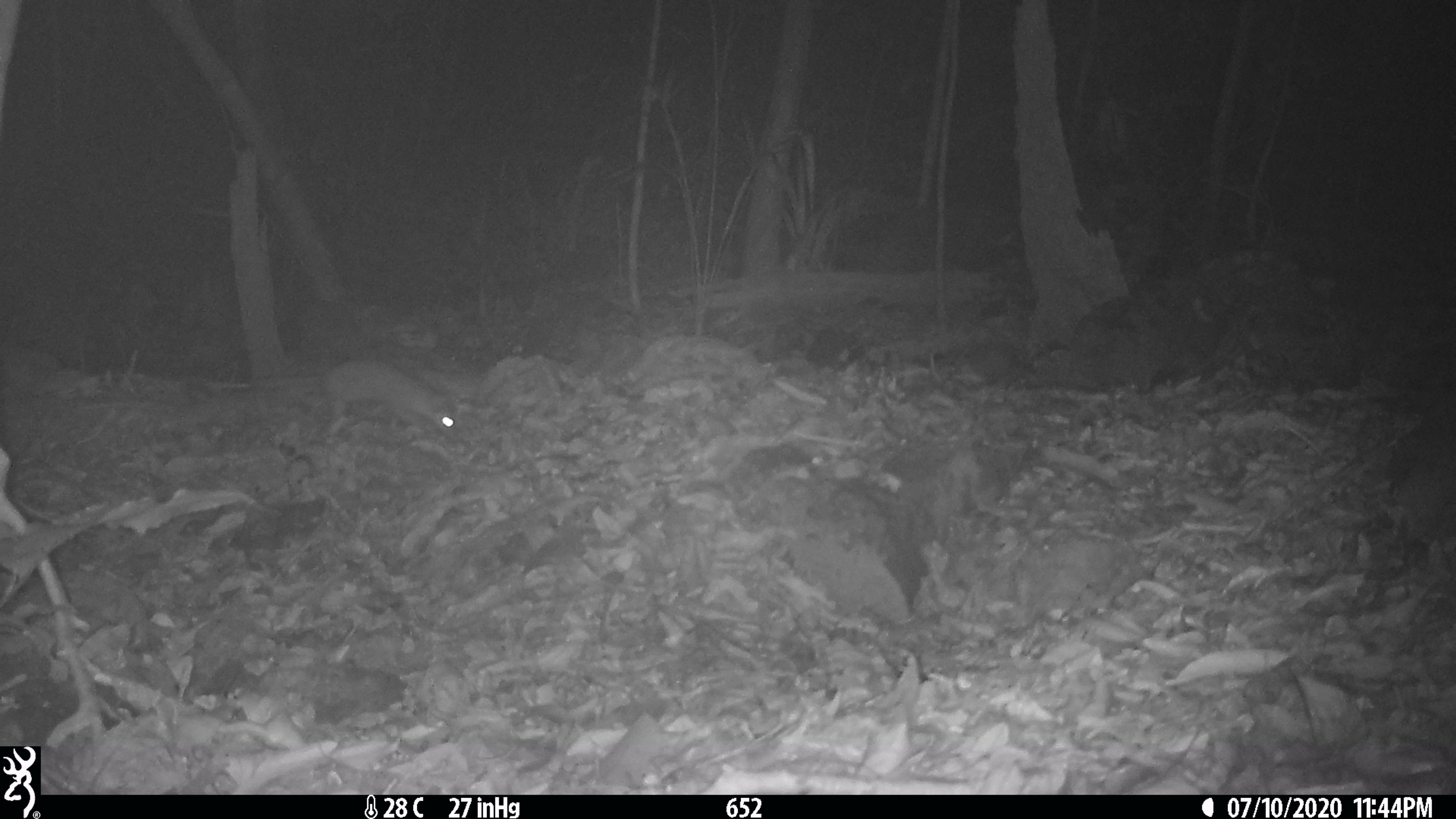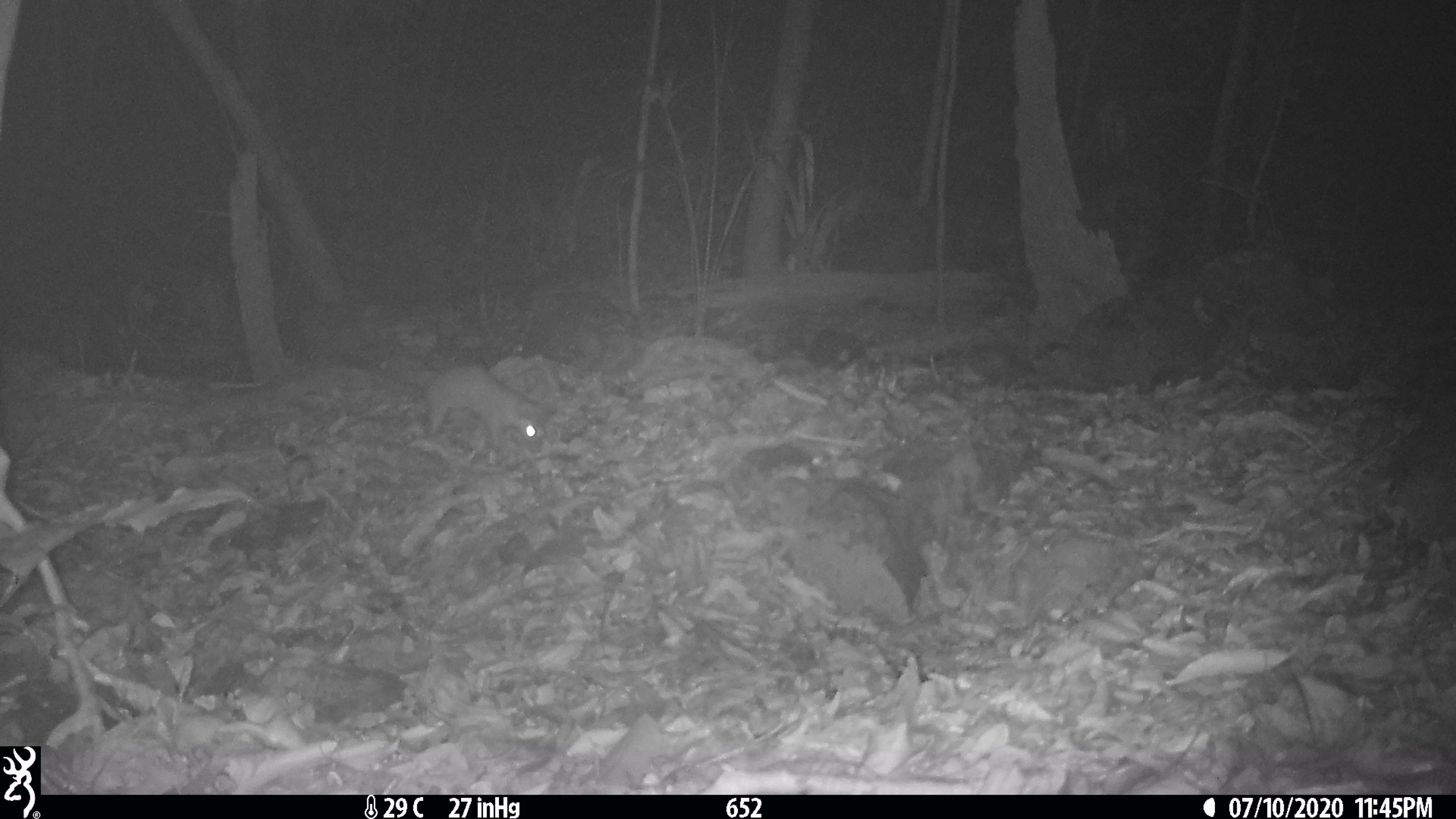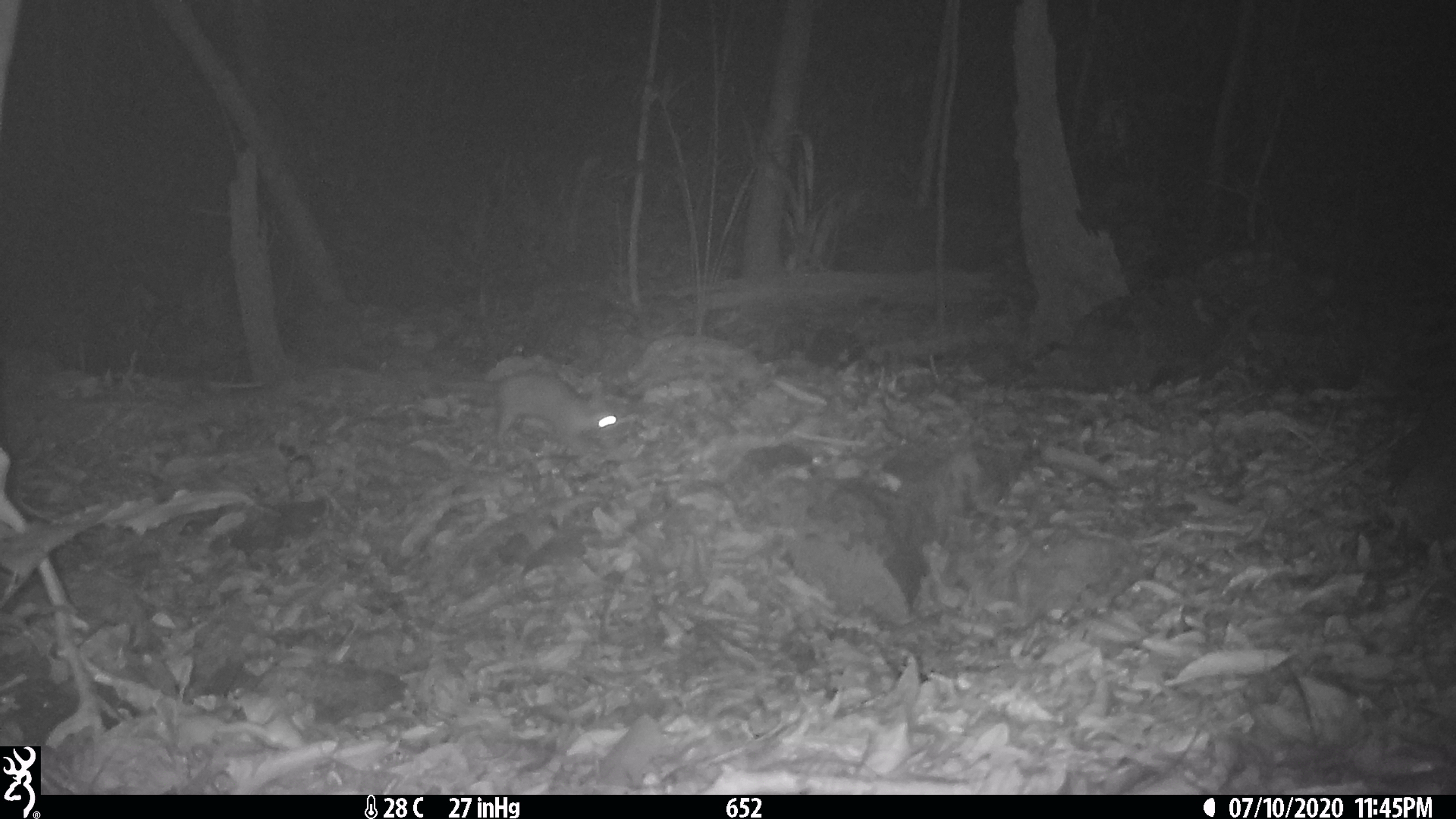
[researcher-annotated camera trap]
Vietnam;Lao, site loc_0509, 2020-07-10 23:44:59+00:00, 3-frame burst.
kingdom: Animalia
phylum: Chordata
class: Mammalia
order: Carnivora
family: Mustelidae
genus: Melogale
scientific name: Melogale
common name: ferret badger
Ferret badger (Melogale). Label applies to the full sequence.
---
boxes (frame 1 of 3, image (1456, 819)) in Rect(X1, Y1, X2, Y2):
ferret badger: Rect(207, 358, 456, 435)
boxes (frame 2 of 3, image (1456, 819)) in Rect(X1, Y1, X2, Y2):
ferret badger: Rect(400, 365, 543, 448)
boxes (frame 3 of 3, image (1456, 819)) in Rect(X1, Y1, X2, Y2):
ferret badger: Rect(437, 373, 621, 455)